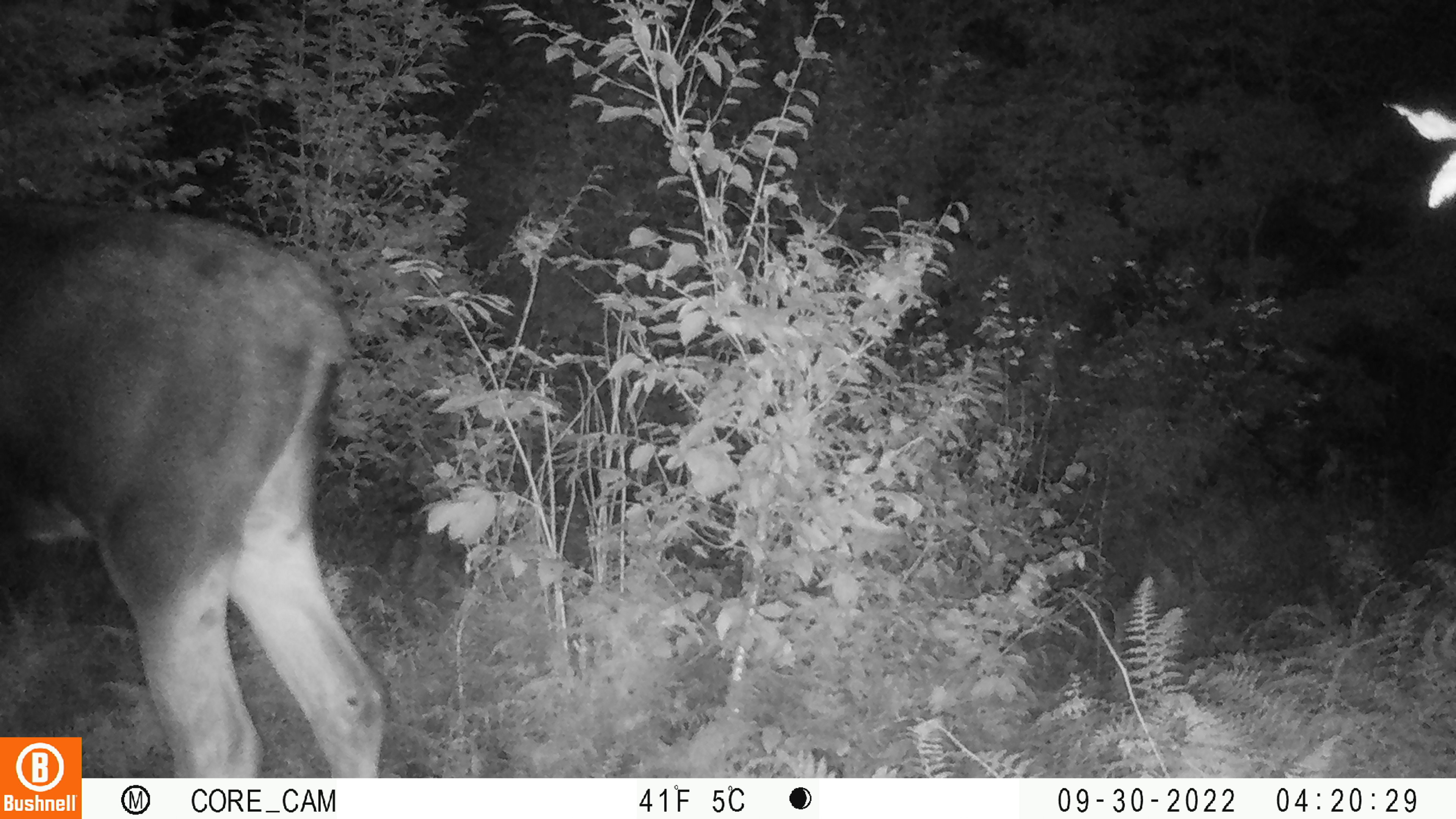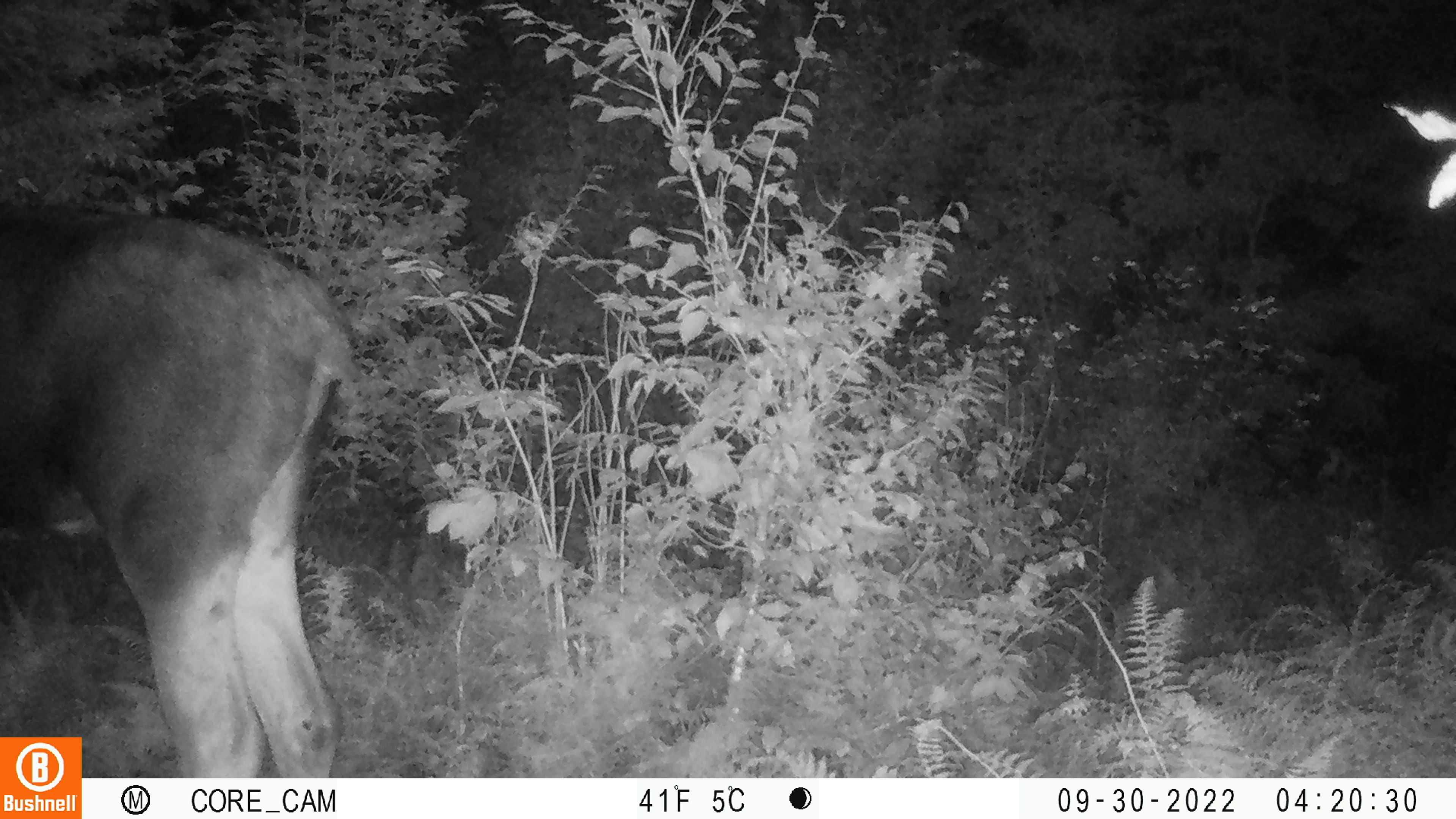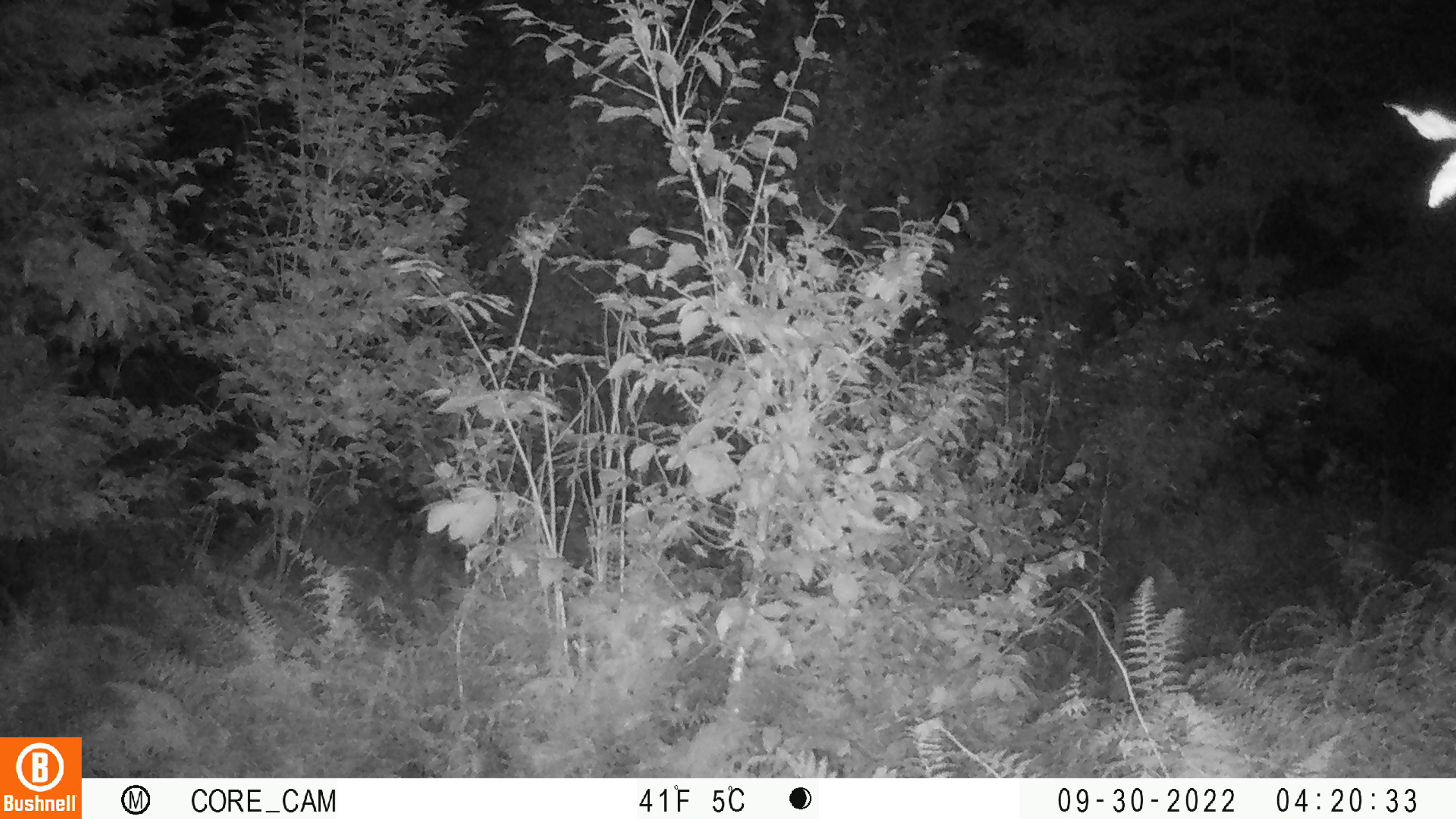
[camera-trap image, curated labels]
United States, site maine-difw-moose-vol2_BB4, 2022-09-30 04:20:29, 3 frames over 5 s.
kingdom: Animalia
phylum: Chordata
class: Mammalia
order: Artiodactyla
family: Cervidae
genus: Alces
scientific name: Alces alces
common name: moose